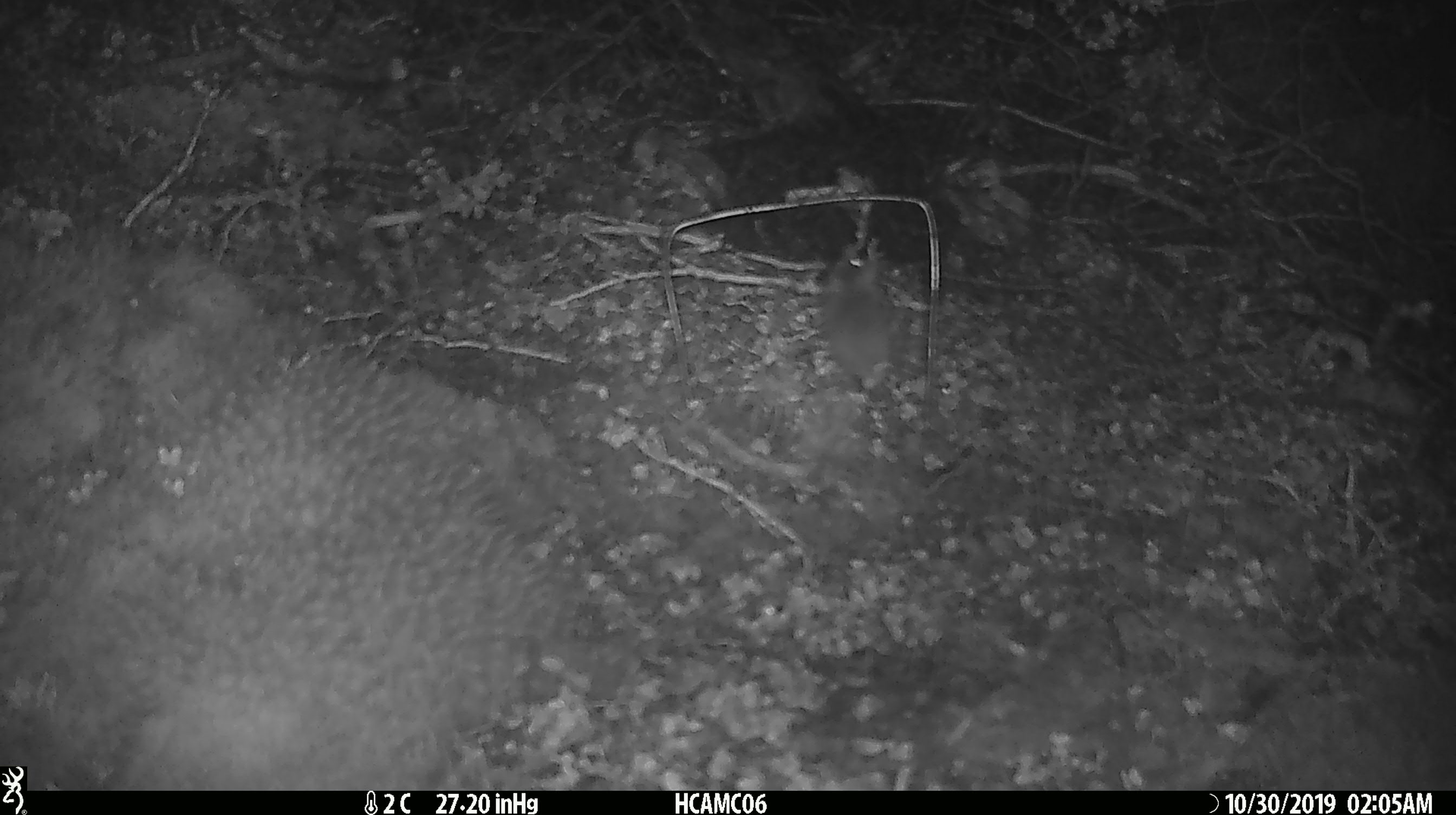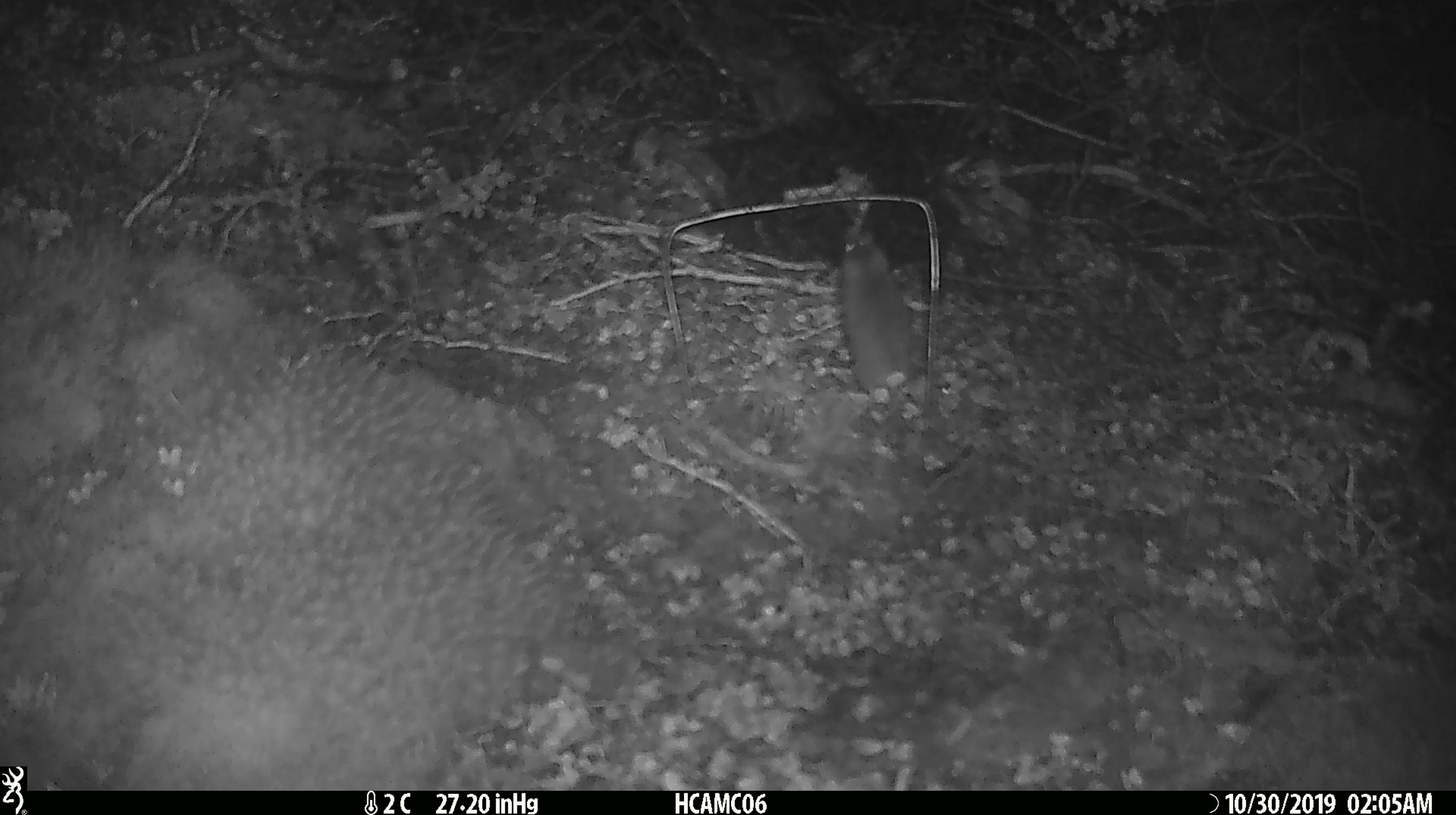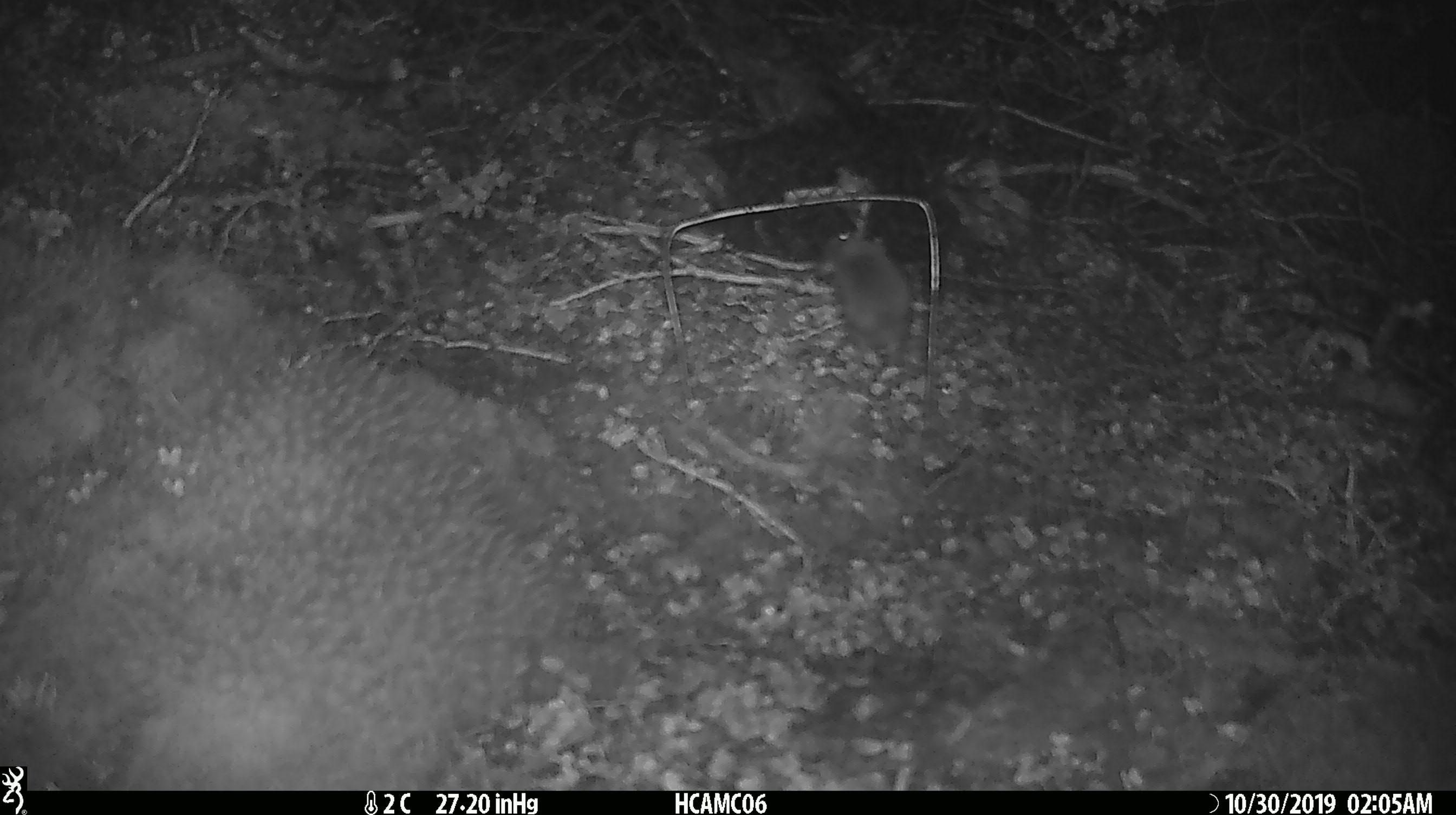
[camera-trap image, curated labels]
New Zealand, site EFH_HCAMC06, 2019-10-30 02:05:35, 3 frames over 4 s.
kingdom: Animalia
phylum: Chordata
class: Mammalia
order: Rodentia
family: Muridae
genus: Mus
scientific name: Mus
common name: mouse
Mouse (Mus).